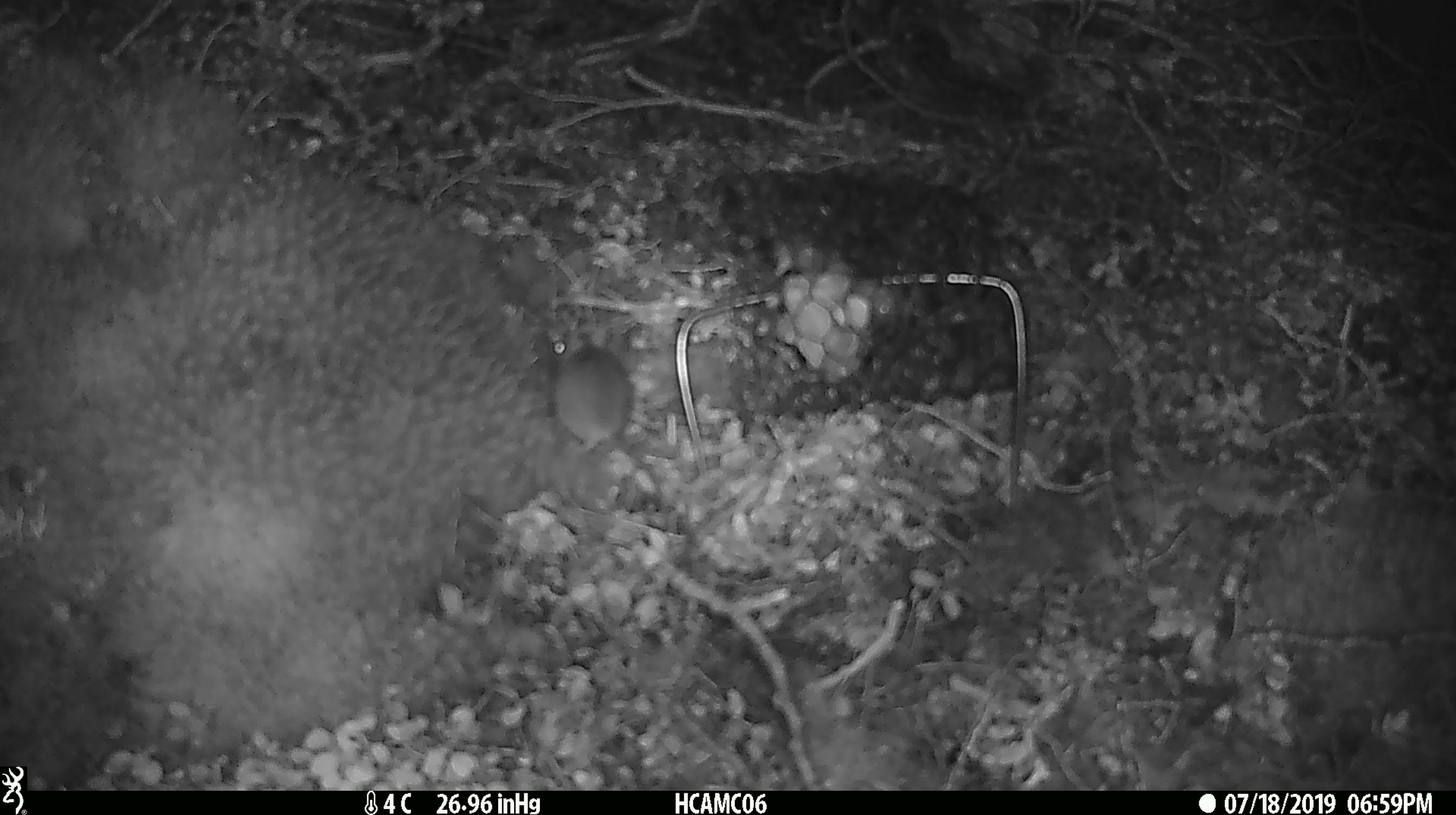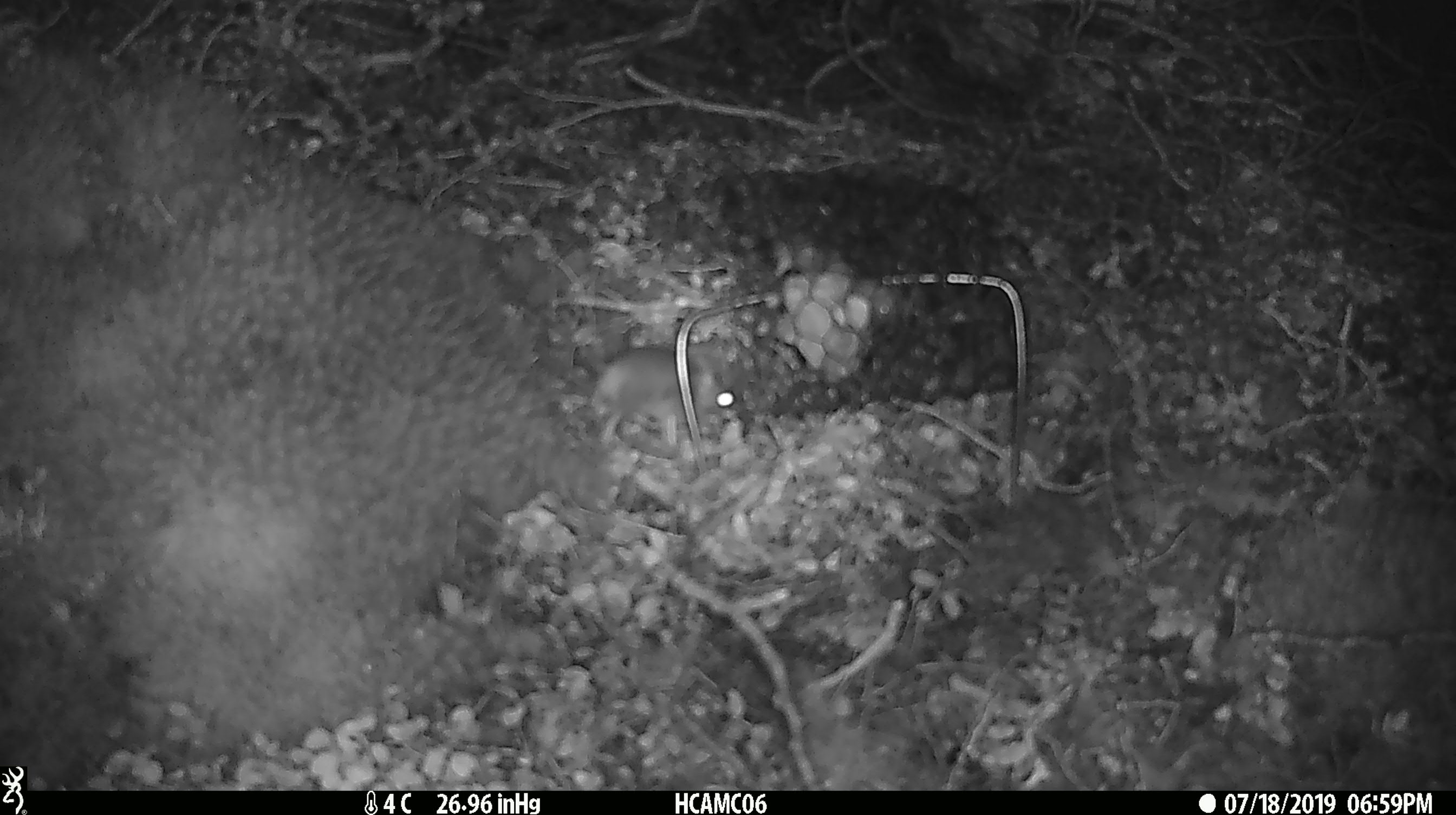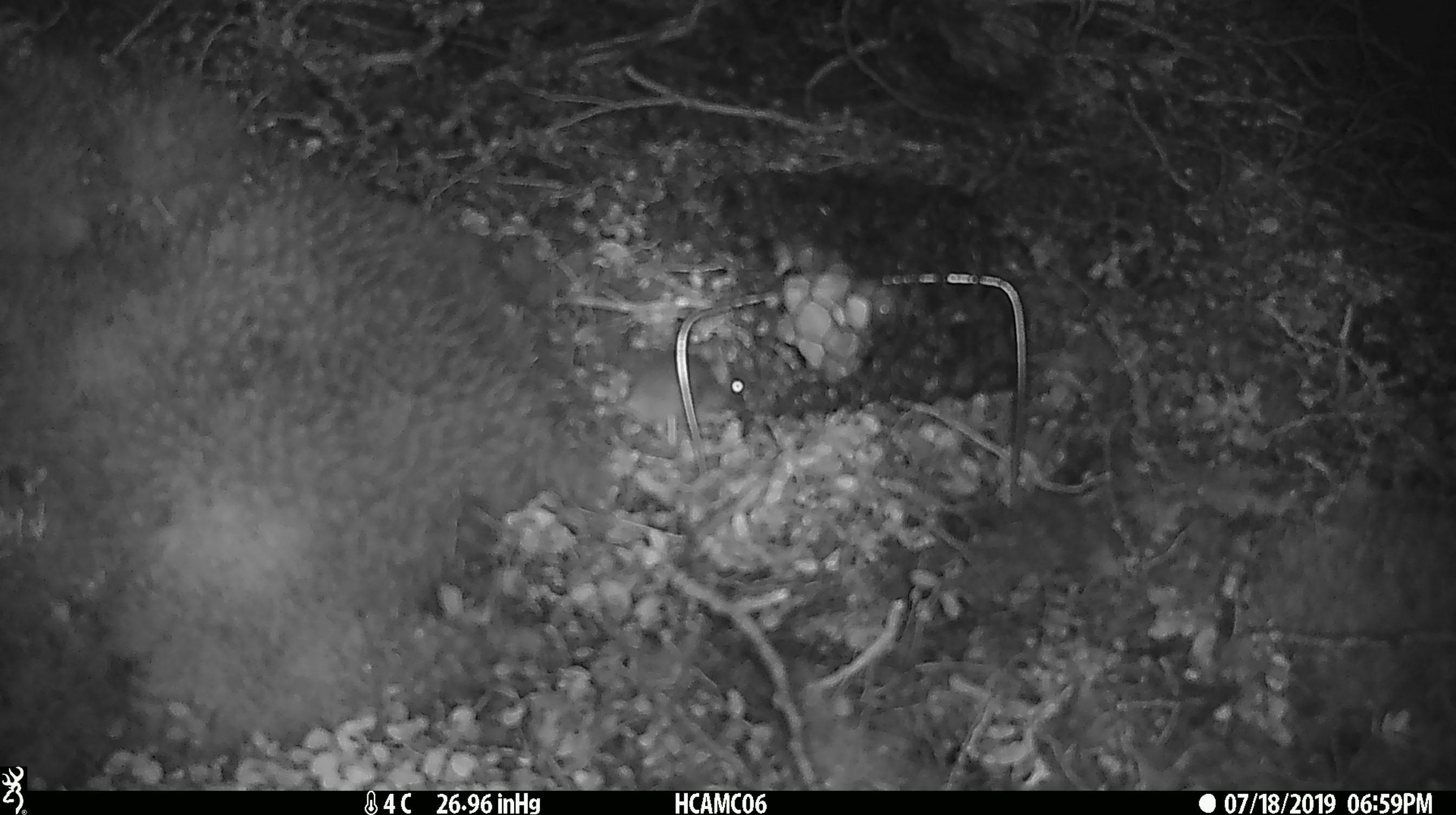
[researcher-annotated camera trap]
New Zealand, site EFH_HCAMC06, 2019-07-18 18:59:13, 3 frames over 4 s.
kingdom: Animalia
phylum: Chordata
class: Mammalia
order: Rodentia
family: Muridae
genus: Mus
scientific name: Mus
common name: mouse